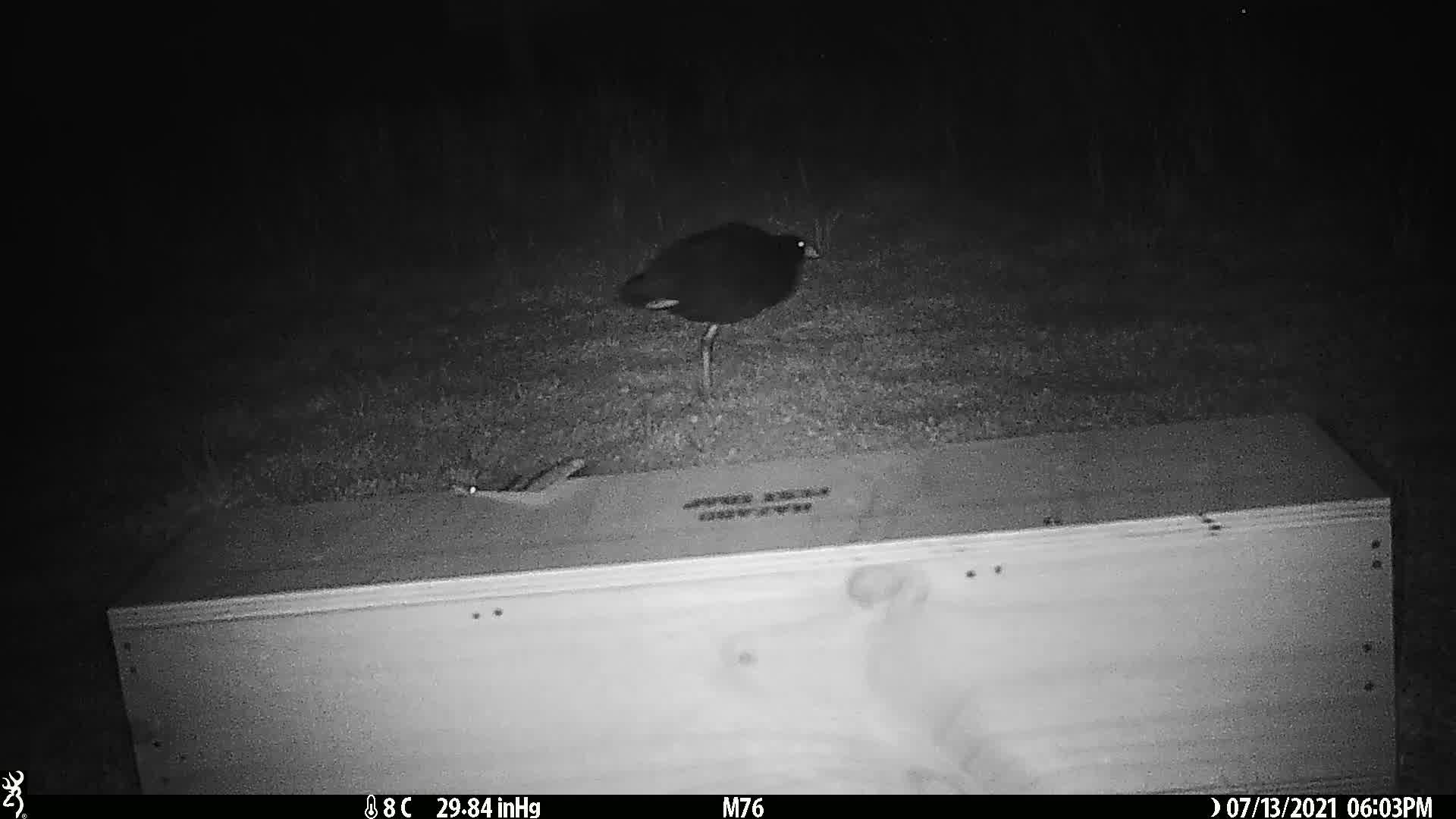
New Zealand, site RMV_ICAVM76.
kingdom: Animalia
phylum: Chordata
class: Aves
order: Gruiformes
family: Rallidae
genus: Porphyrio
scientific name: Porphyrio melanotus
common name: australasian swamphen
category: pukeko